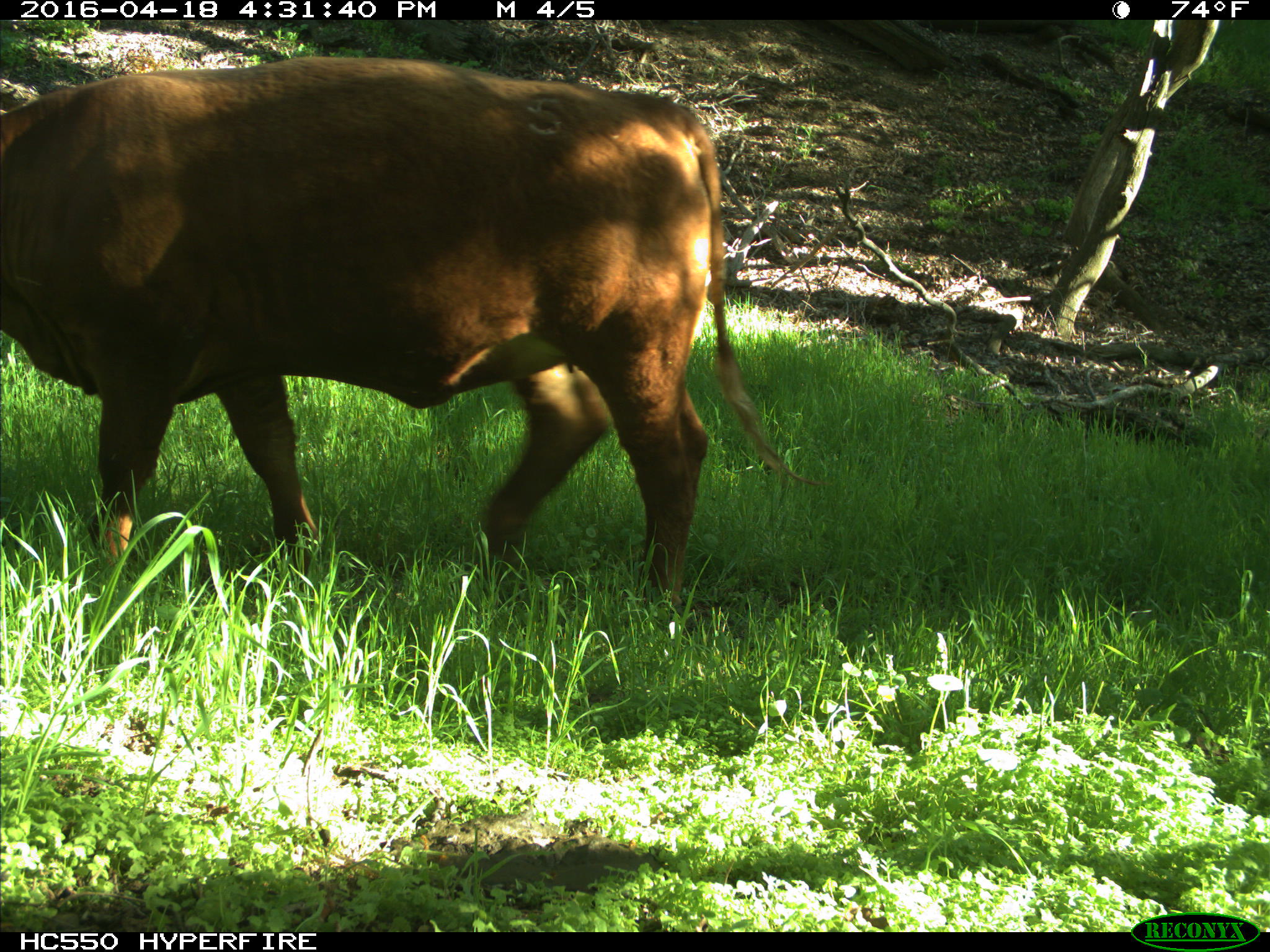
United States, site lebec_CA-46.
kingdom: Animalia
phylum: Chordata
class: Mammalia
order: Artiodactyla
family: Bovidae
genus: Bos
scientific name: Bos taurus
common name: domestic cow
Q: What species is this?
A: Bos taurus (domestic cow).